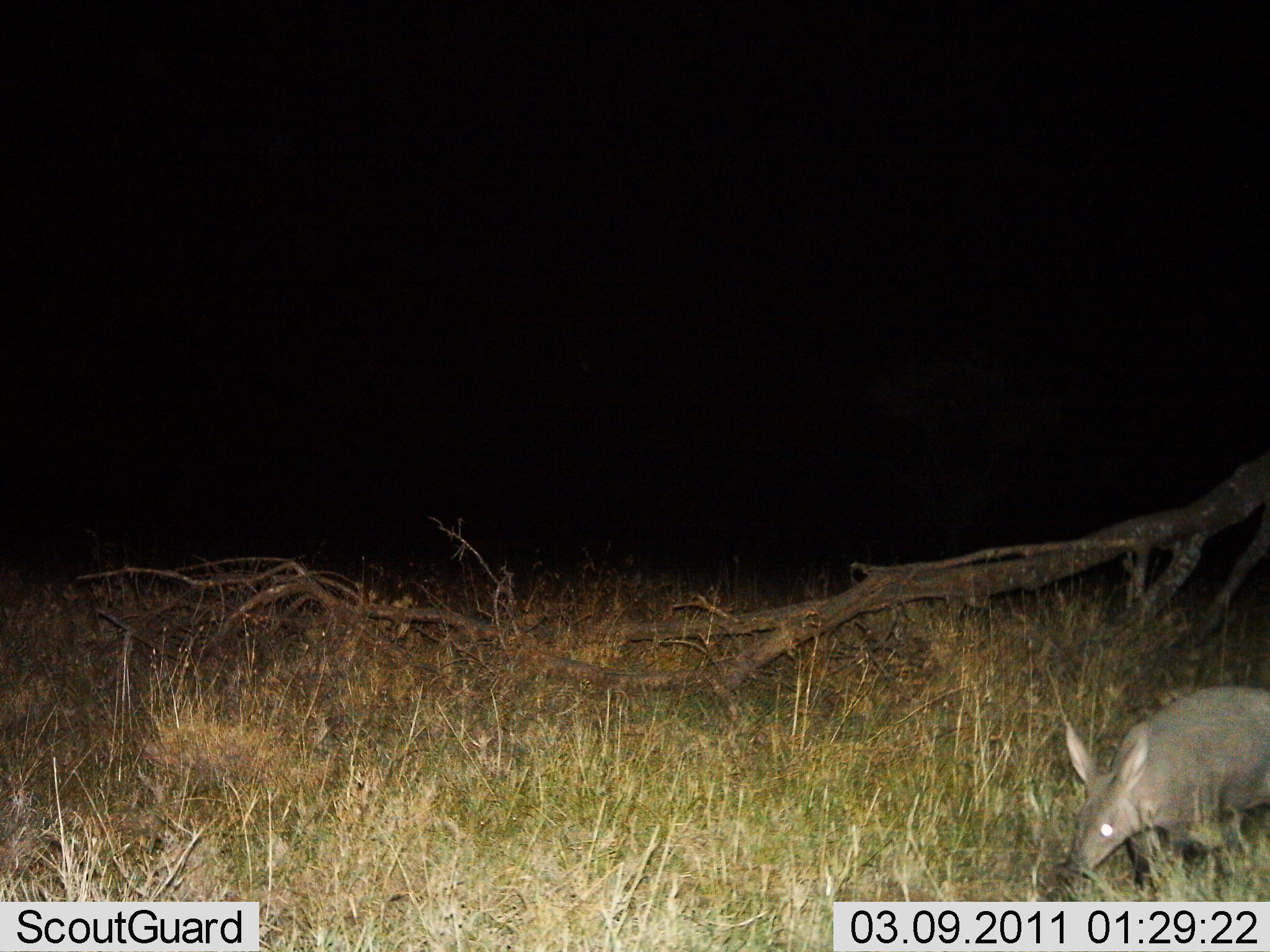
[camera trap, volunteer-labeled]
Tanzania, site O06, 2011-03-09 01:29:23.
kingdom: Animalia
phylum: Chordata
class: Mammalia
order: Tubulidentata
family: Orycteropodidae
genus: Orycteropus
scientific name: Orycteropus afer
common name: aardvark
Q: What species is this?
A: Aardvark (Orycteropus afer).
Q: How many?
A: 1.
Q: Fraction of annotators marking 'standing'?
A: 40%.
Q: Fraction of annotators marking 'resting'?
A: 0%.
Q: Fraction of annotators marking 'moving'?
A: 60%.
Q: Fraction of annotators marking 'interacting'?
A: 0%.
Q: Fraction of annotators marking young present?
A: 0%.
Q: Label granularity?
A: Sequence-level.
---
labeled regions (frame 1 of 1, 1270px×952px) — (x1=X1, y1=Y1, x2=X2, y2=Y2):
animal: (x1=1042, y1=684, x2=1270, y2=898)